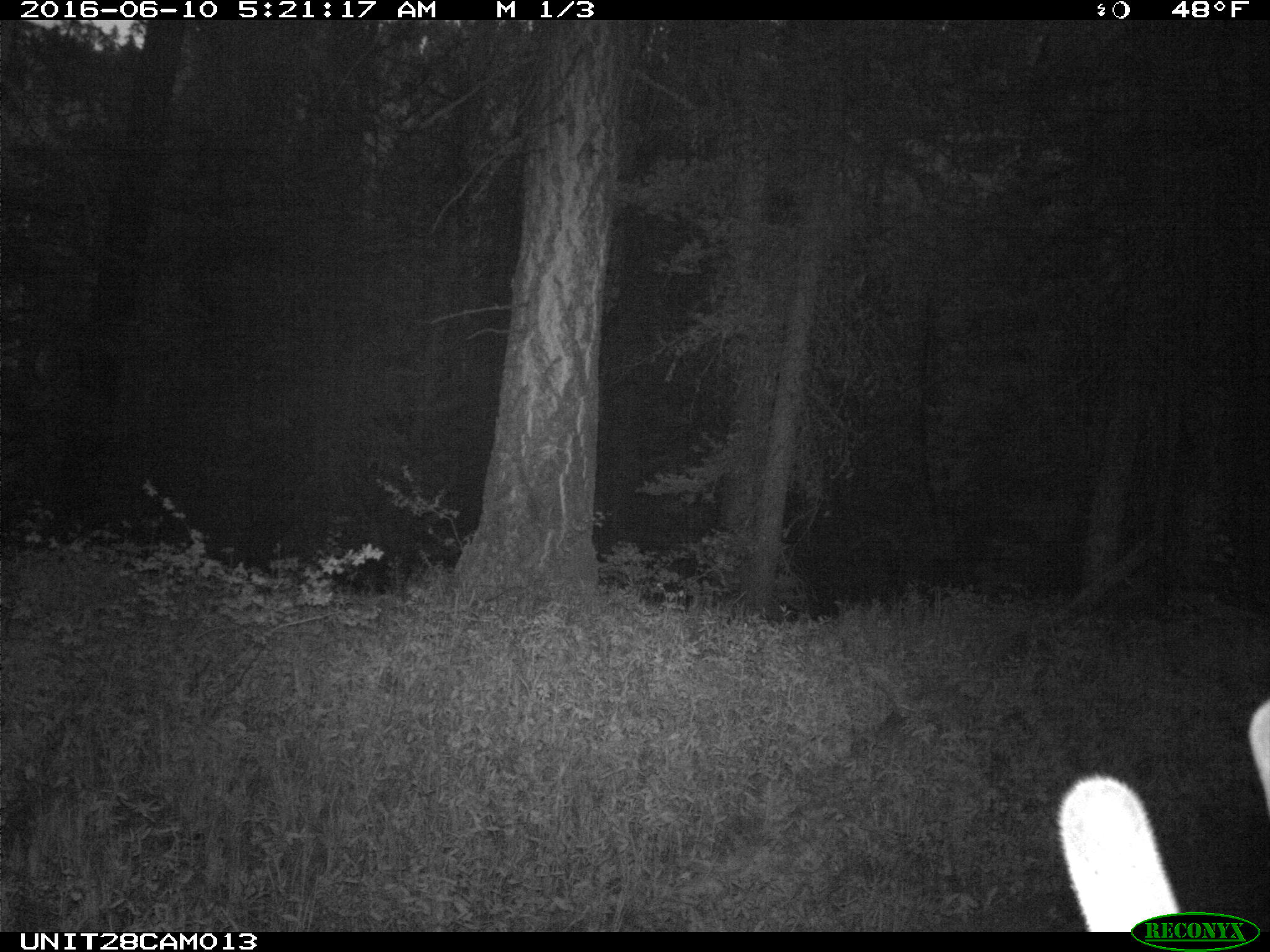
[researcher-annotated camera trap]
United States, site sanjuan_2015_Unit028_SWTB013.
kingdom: Animalia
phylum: Chordata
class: Mammalia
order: Artiodactyla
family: Cervidae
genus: Cervus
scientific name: Cervus elaphus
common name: red deer